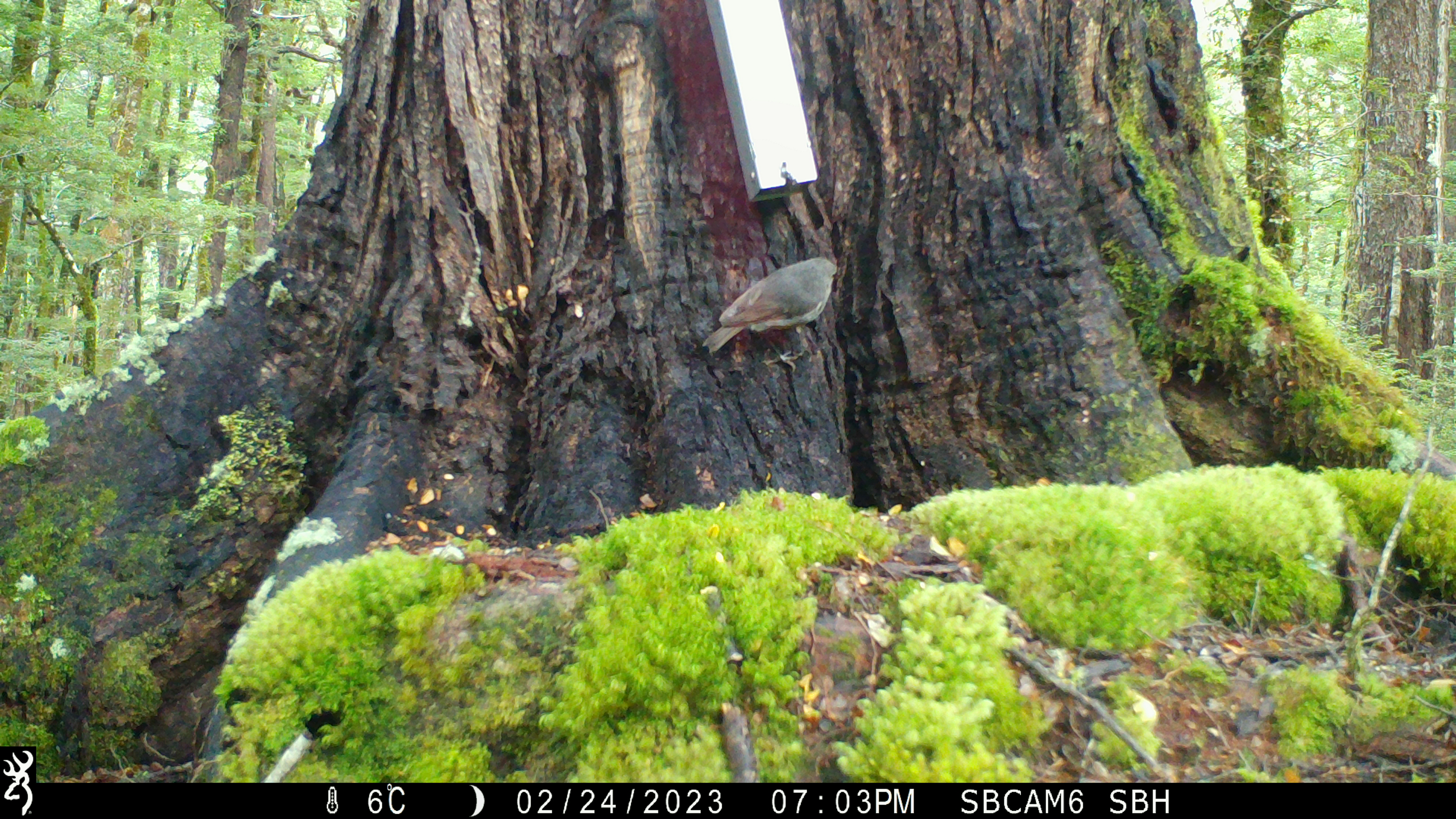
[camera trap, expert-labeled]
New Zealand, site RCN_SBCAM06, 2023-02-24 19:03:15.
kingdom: Animalia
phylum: Chordata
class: Aves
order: Passeriformes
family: Petroicidae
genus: Petroica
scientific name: Petroica australis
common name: new zealand robin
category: robin